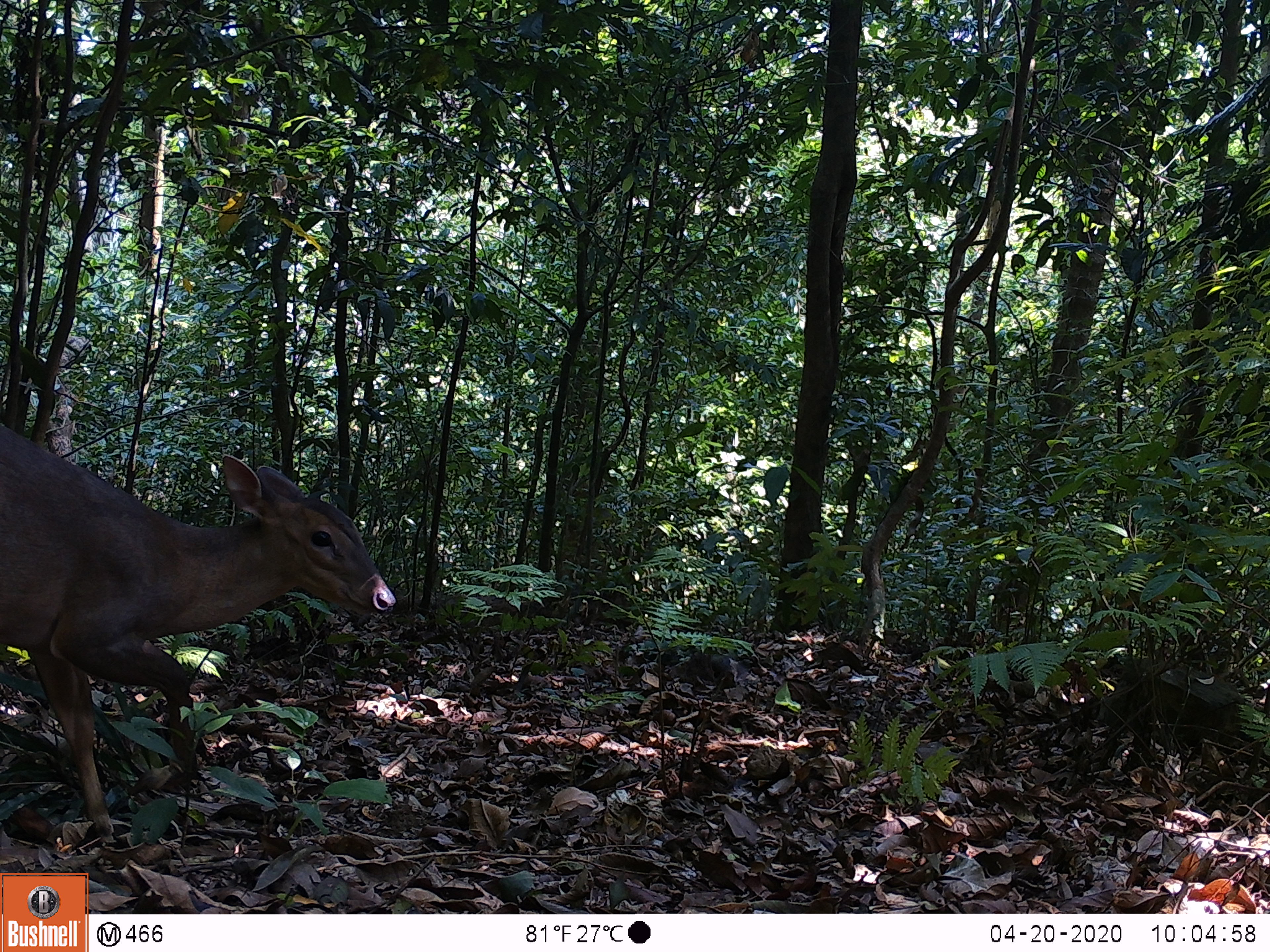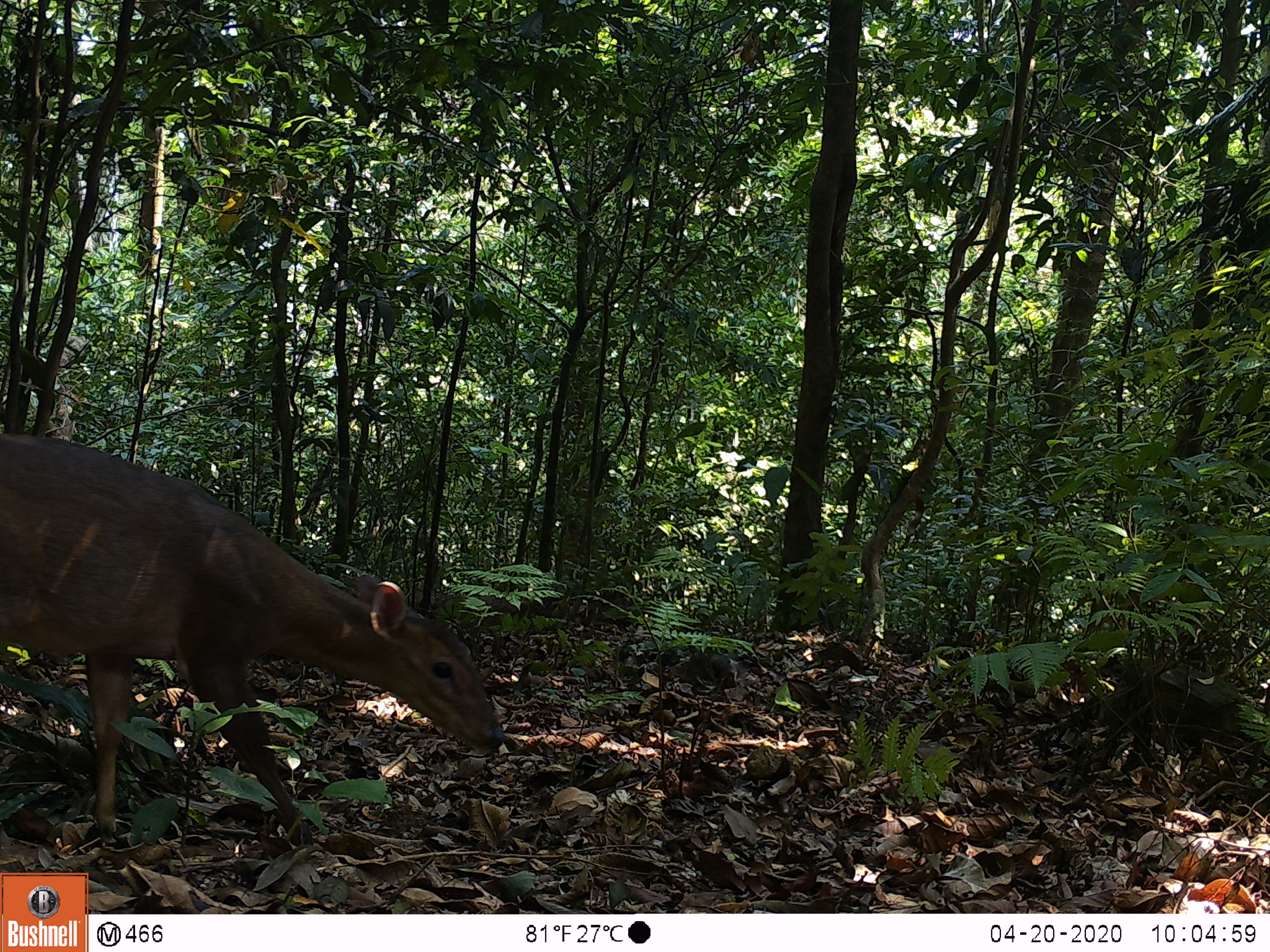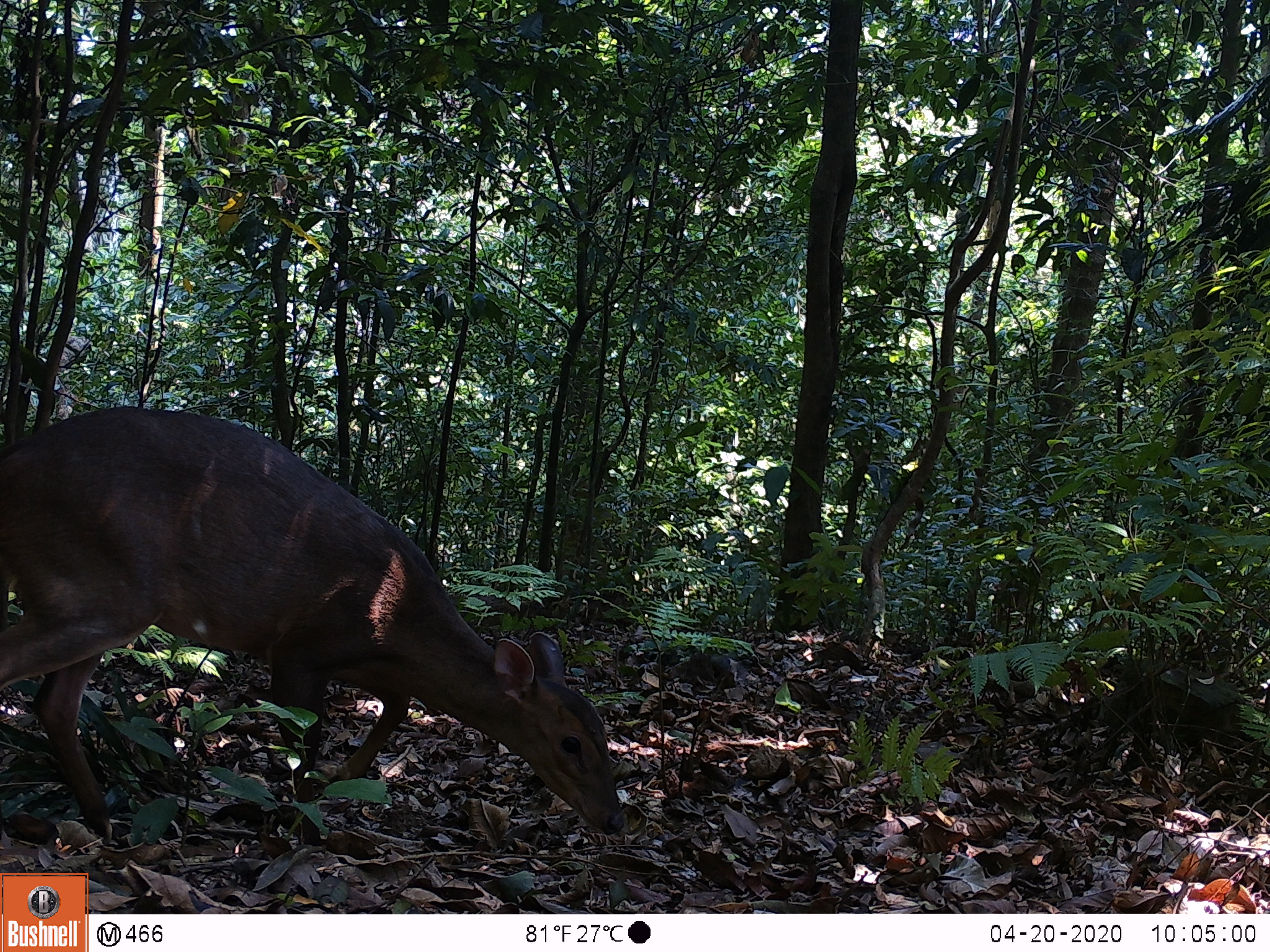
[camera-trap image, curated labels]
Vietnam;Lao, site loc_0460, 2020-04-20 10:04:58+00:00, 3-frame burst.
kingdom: Animalia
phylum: Chordata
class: Mammalia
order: Artiodactyla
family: Cervidae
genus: Muntiacus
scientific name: Muntiacus vuquangensis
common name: large-antlered muntjac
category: large antlered muntjac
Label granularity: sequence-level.